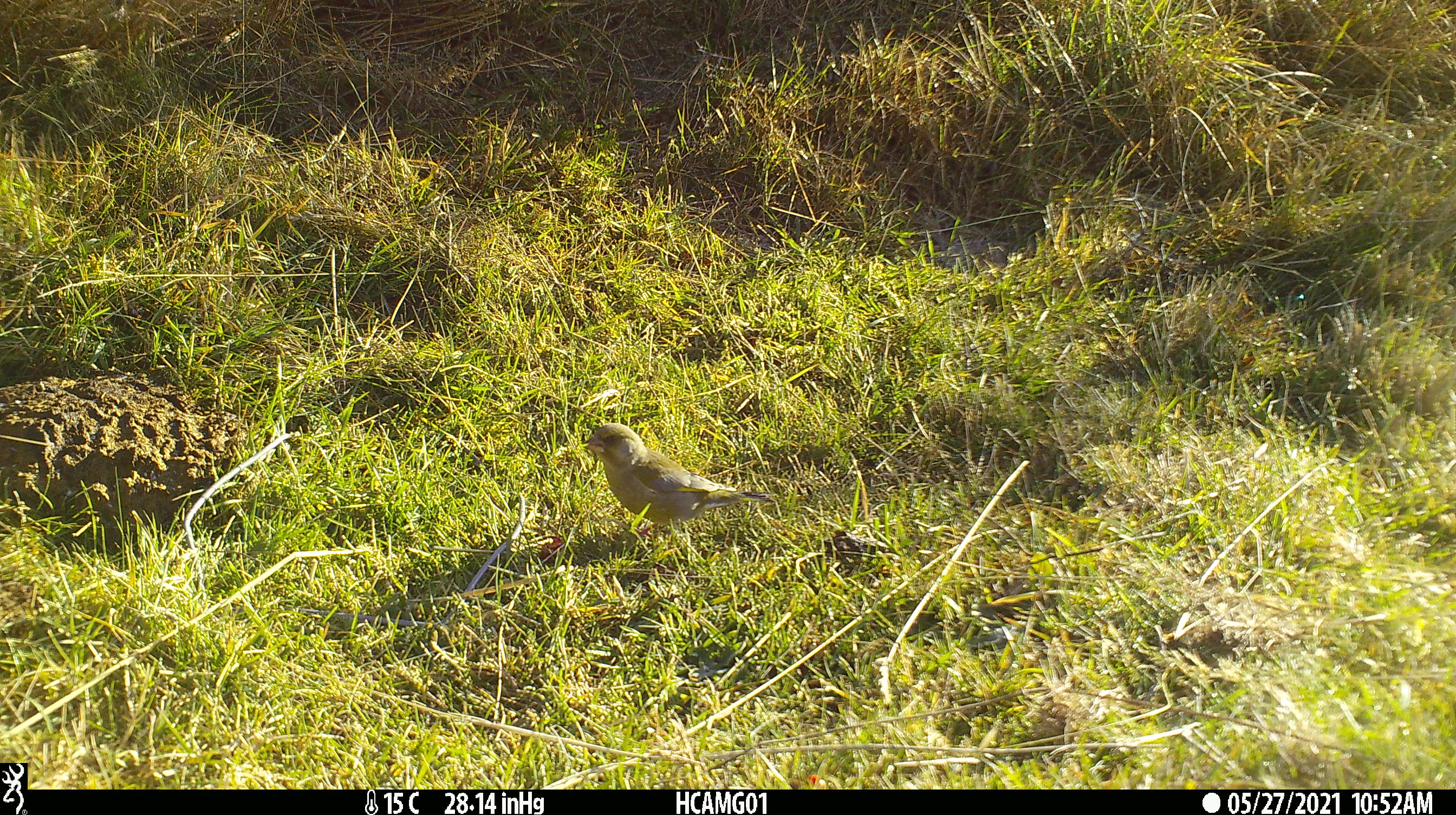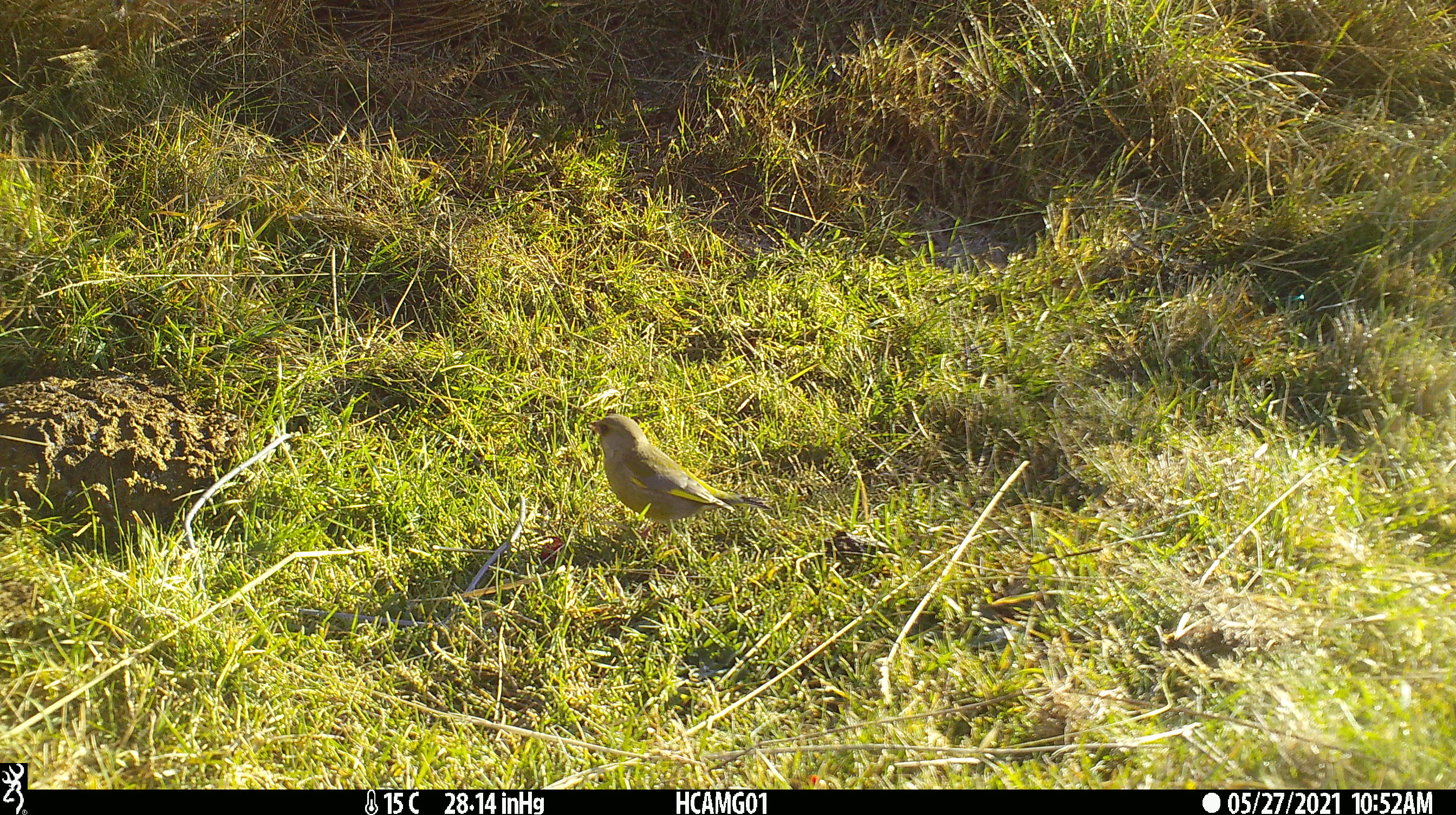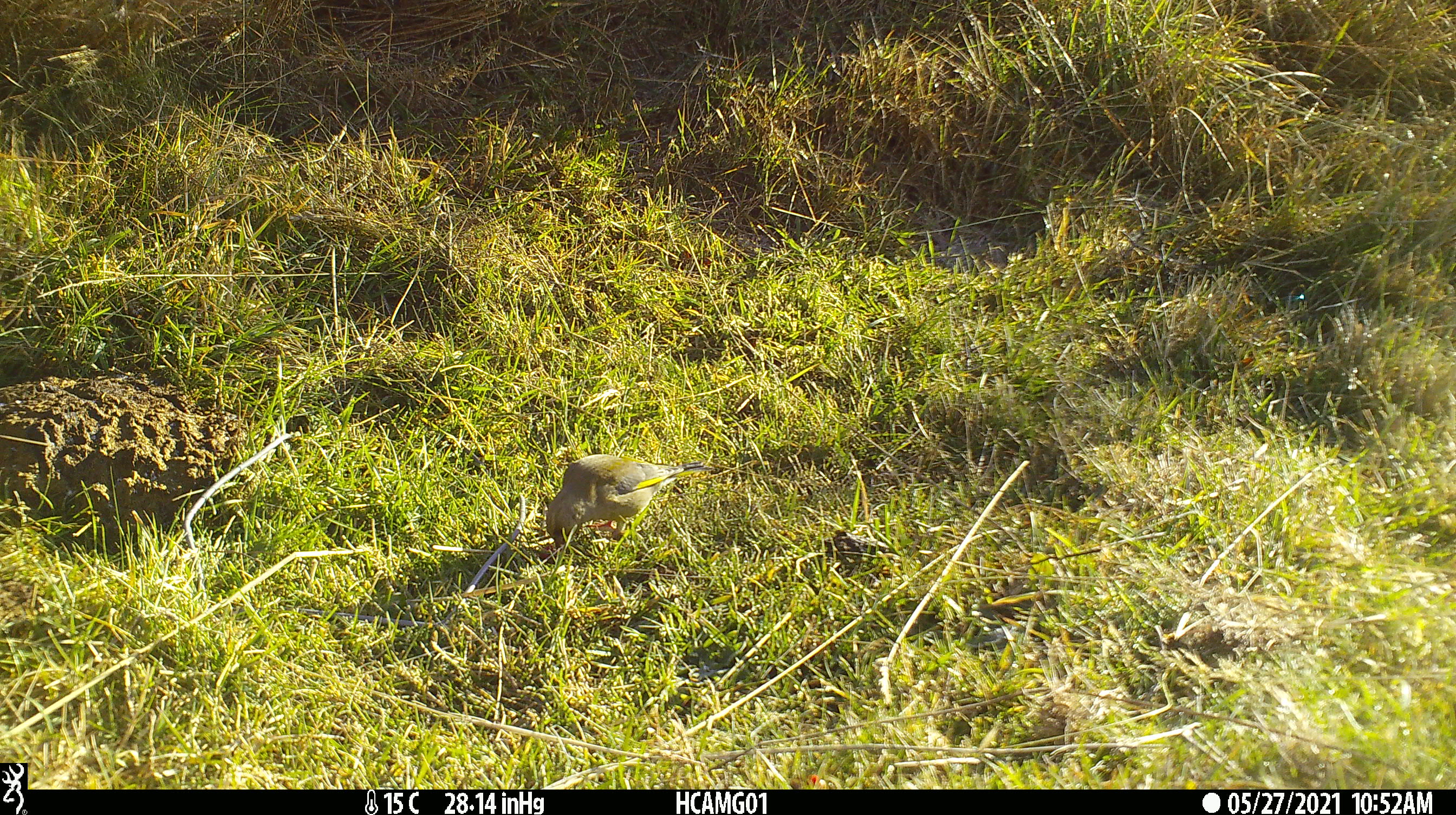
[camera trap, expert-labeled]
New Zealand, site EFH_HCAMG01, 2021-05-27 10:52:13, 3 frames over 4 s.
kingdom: Animalia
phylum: Chordata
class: Aves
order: Passeriformes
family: Fringillidae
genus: Chloris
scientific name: Chloris chloris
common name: greenfinch